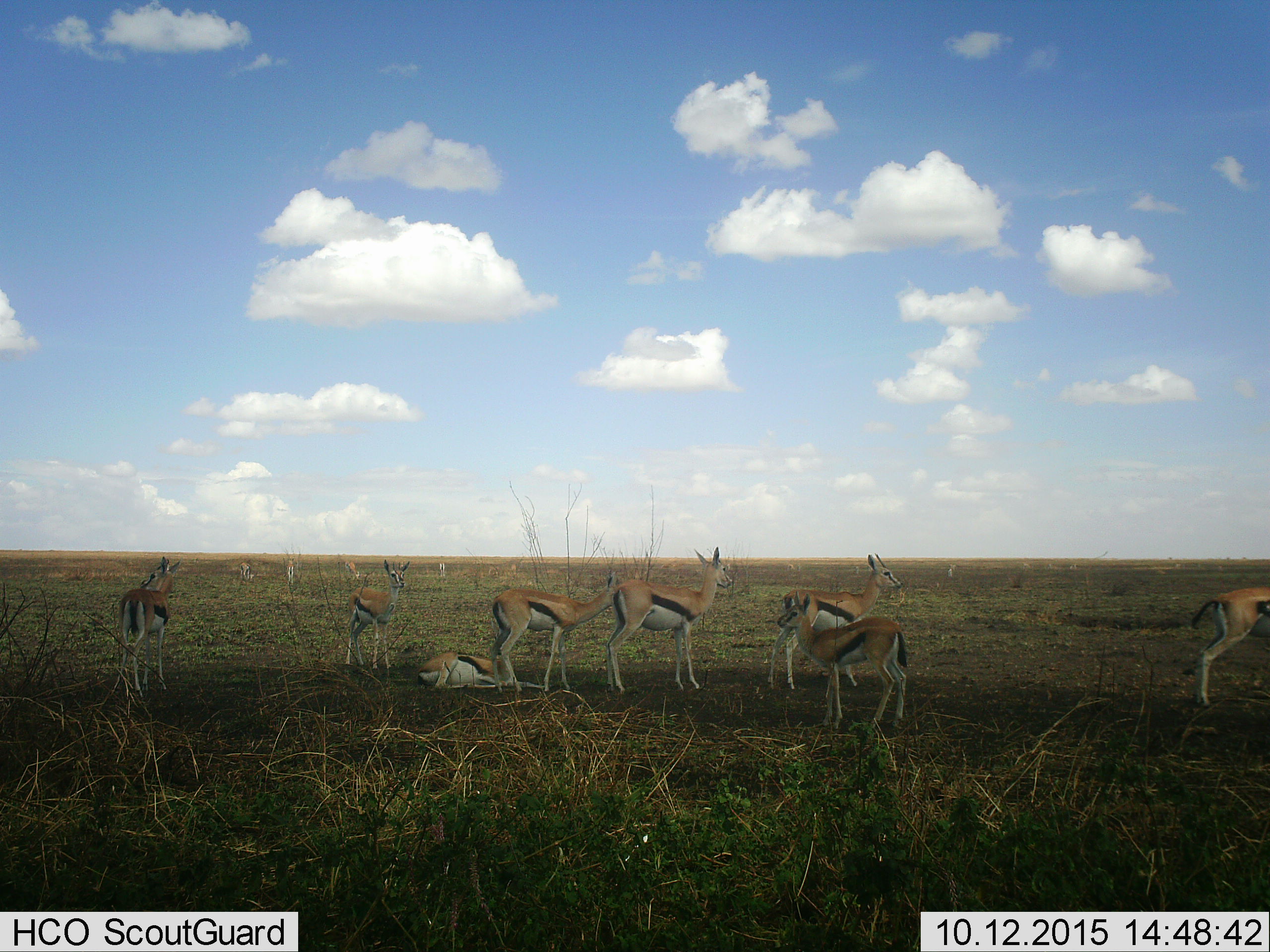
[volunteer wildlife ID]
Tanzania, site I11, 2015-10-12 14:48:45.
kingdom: Animalia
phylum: Chordata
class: Mammalia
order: Artiodactyla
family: Bovidae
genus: Eudorcas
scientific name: Eudorcas thomsonii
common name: thomson's gazelle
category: gazellethomsons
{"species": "gazellethomsons (thomson's gazelle) (Eudorcas thomsonii)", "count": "11-50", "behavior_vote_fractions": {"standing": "100%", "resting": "90%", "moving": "10%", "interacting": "10%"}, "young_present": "50%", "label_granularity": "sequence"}